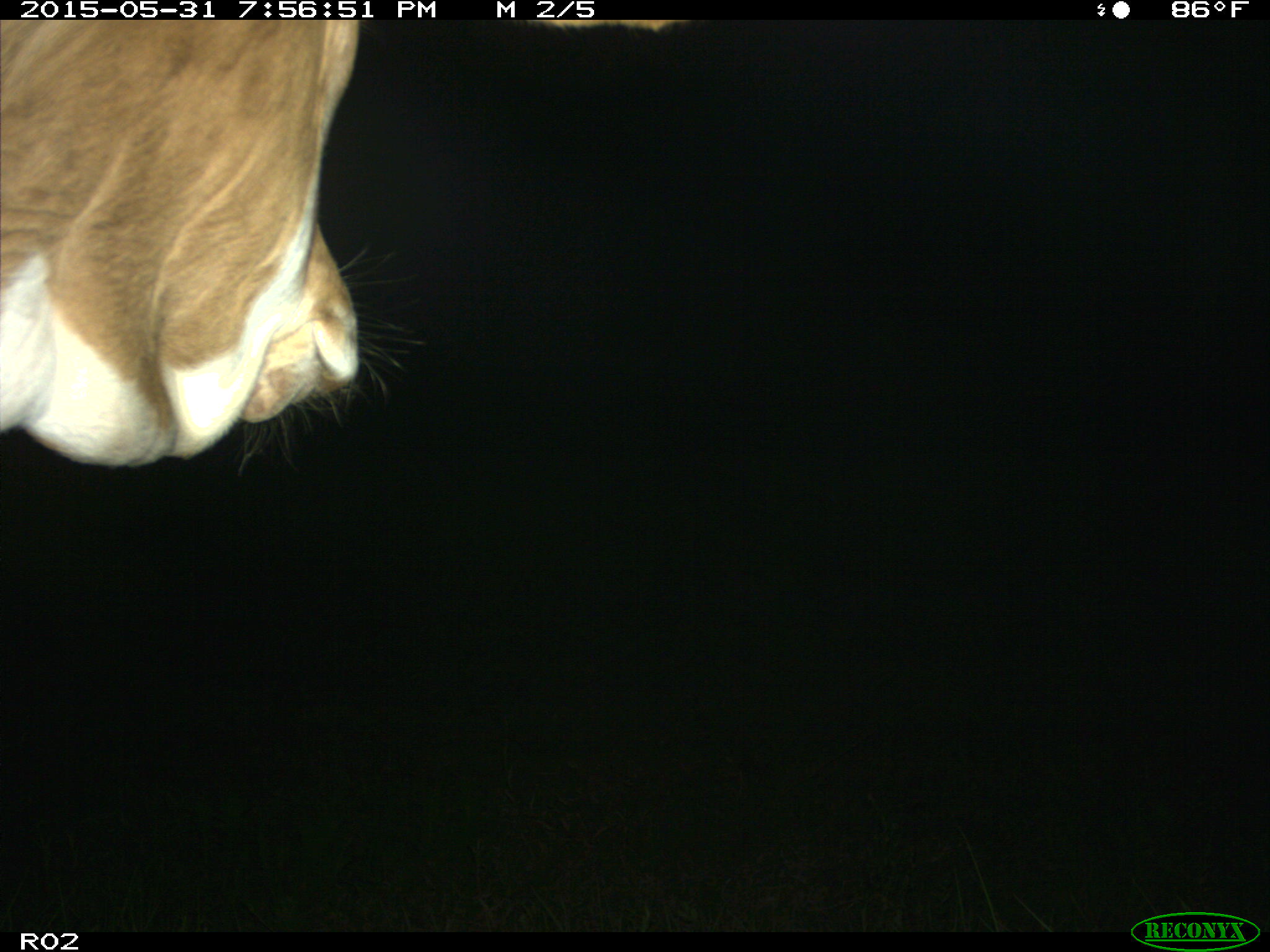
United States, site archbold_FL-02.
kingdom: Animalia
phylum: Chordata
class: Mammalia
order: Artiodactyla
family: Bovidae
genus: Bos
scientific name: Bos taurus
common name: domestic cow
Bos taurus (domestic cow).